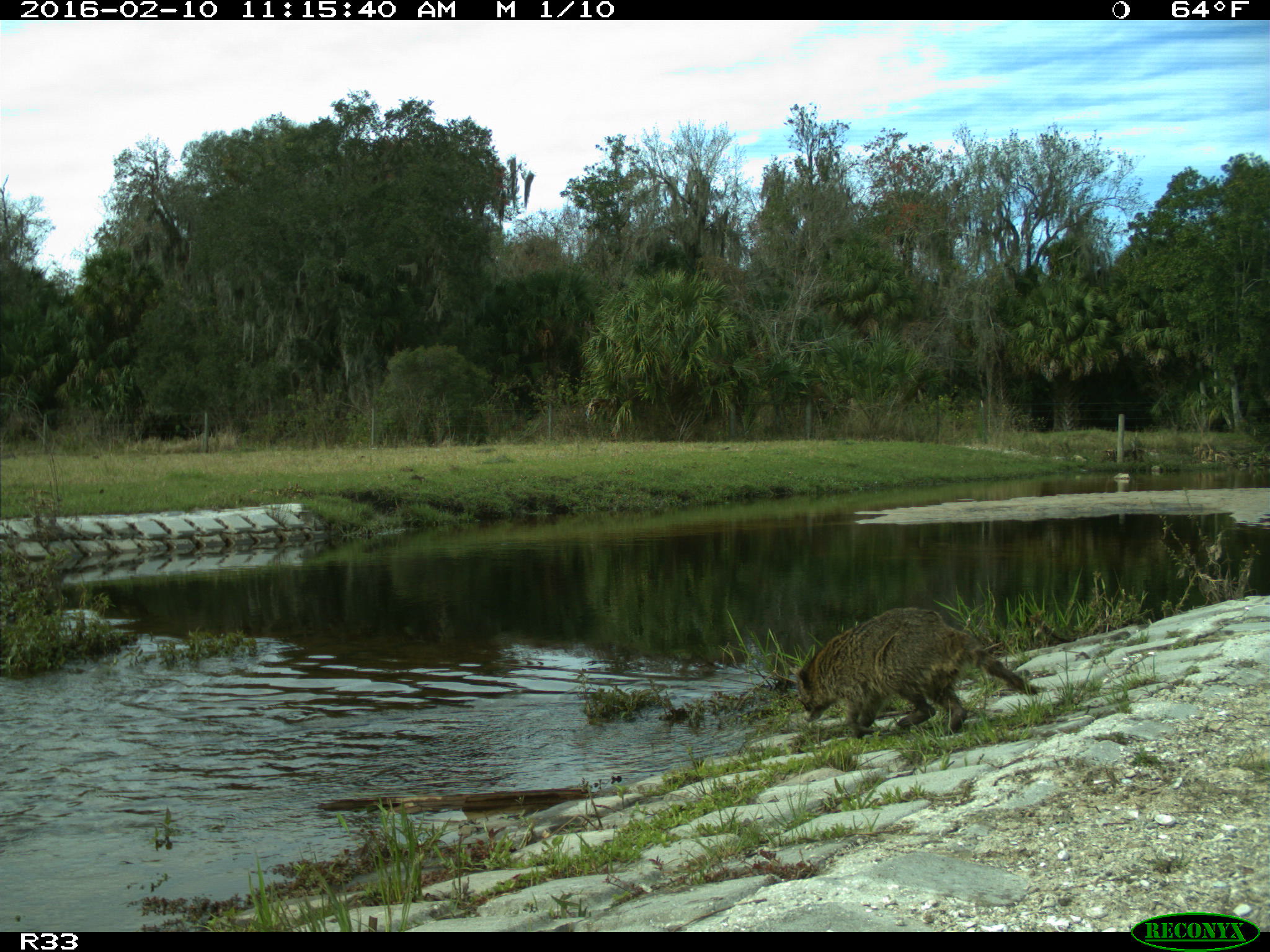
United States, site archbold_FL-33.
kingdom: Animalia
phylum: Chordata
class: Mammalia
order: Carnivora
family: Procyonidae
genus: Procyon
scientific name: Procyon lotor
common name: common raccoon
Procyon lotor (common raccoon).